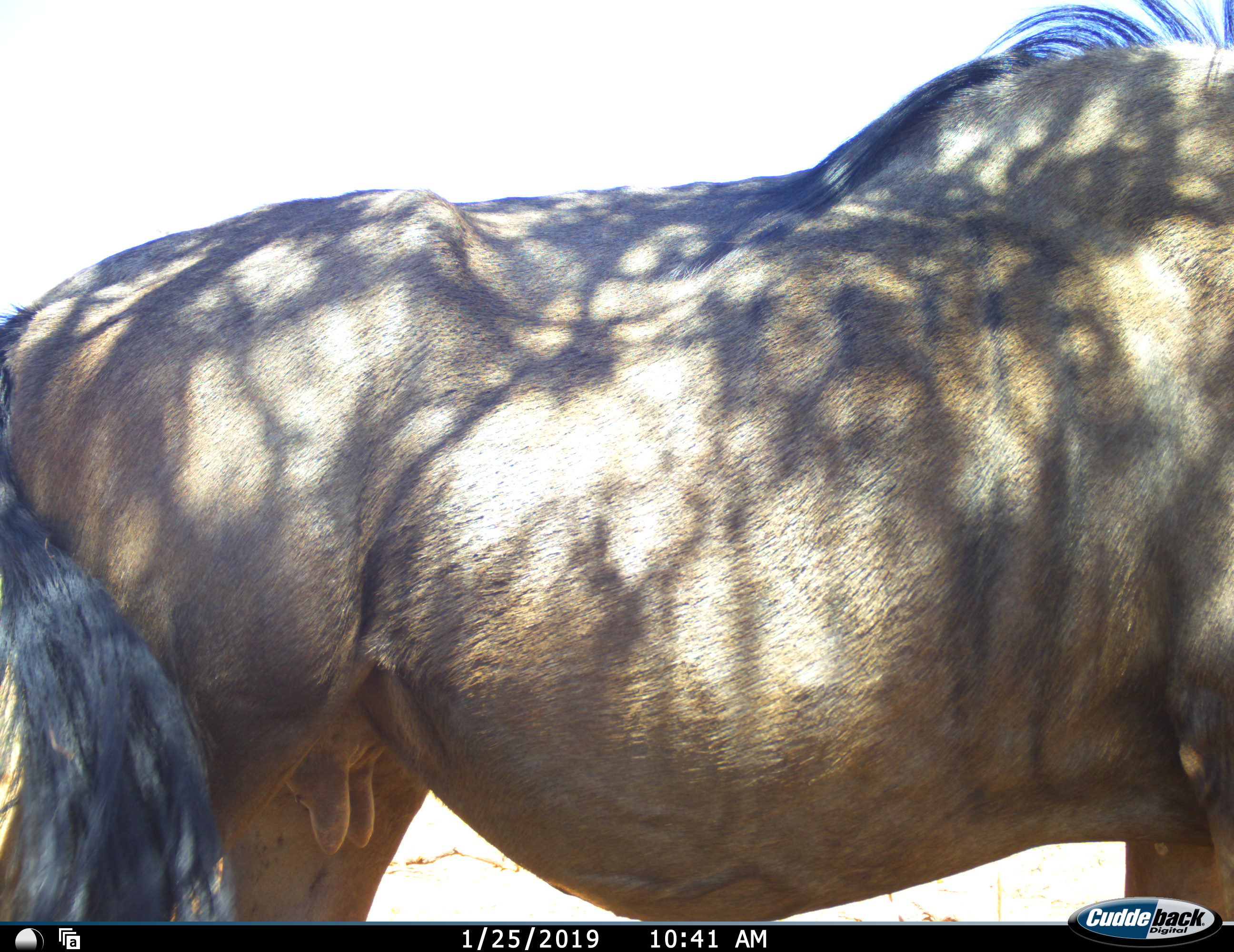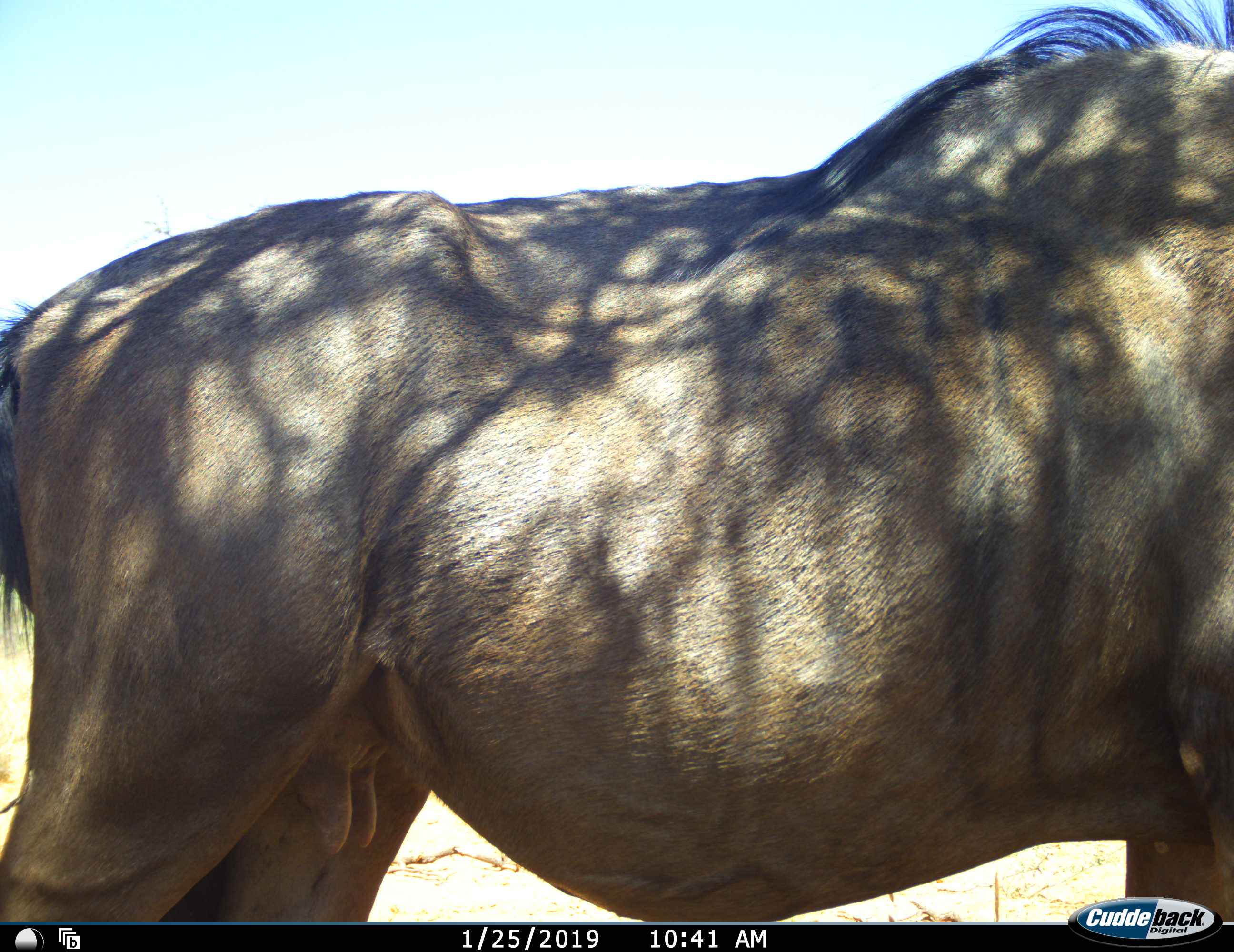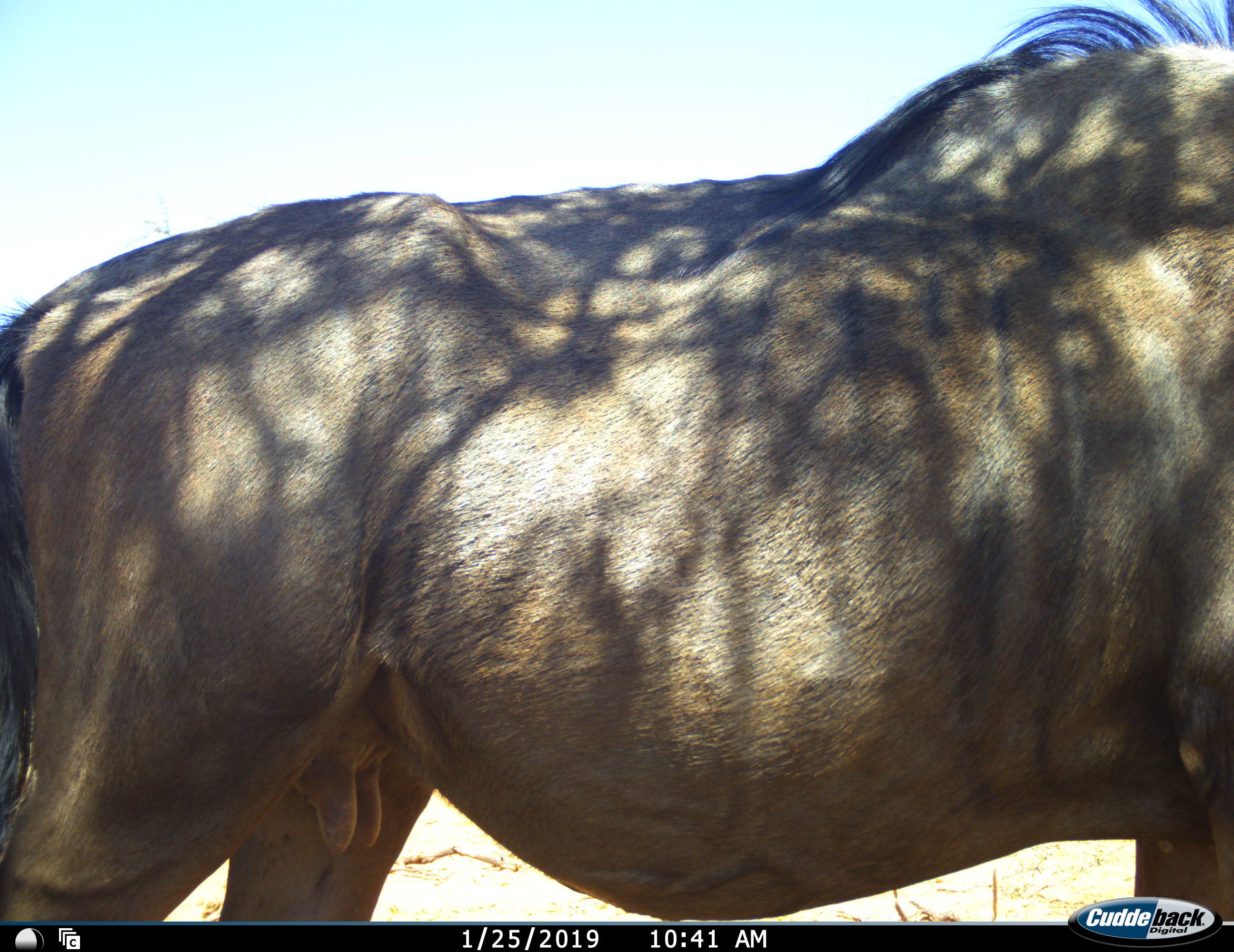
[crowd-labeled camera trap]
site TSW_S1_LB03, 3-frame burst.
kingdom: Animalia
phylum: Chordata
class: Mammalia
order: Artiodactyla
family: Bovidae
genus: Connochaetes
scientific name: Connochaetes taurinus taurinus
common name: blue wildebeest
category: wildebeestblue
Wildebeestblue (blue wildebeest) (Connochaetes taurinus taurinus), count 1. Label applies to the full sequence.